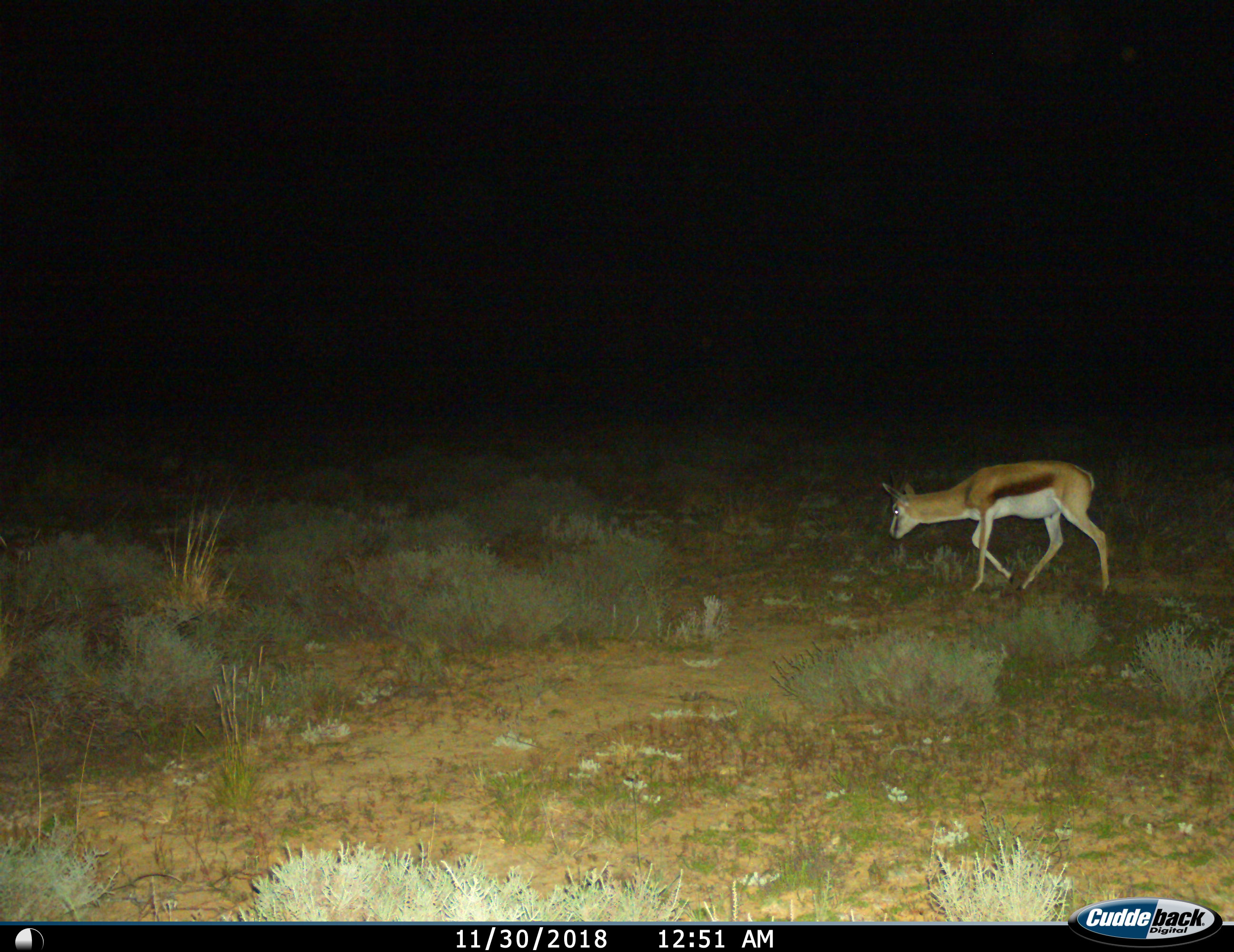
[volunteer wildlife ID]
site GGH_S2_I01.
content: unidentified animal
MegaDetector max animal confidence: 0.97